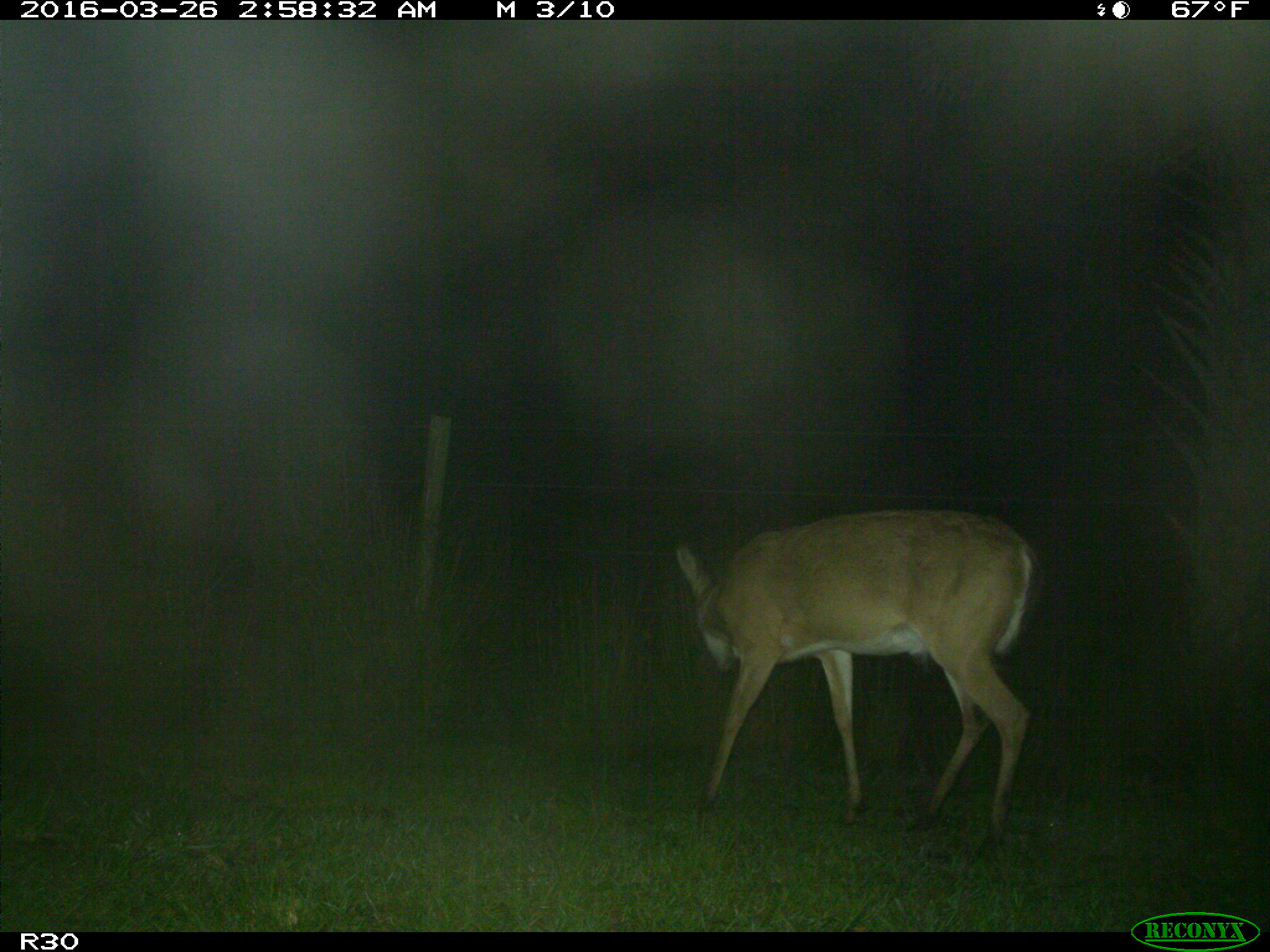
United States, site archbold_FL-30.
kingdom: Animalia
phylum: Chordata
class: Mammalia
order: Artiodactyla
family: Cervidae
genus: Odocoileus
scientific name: Odocoileus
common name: deer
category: unidentified deer